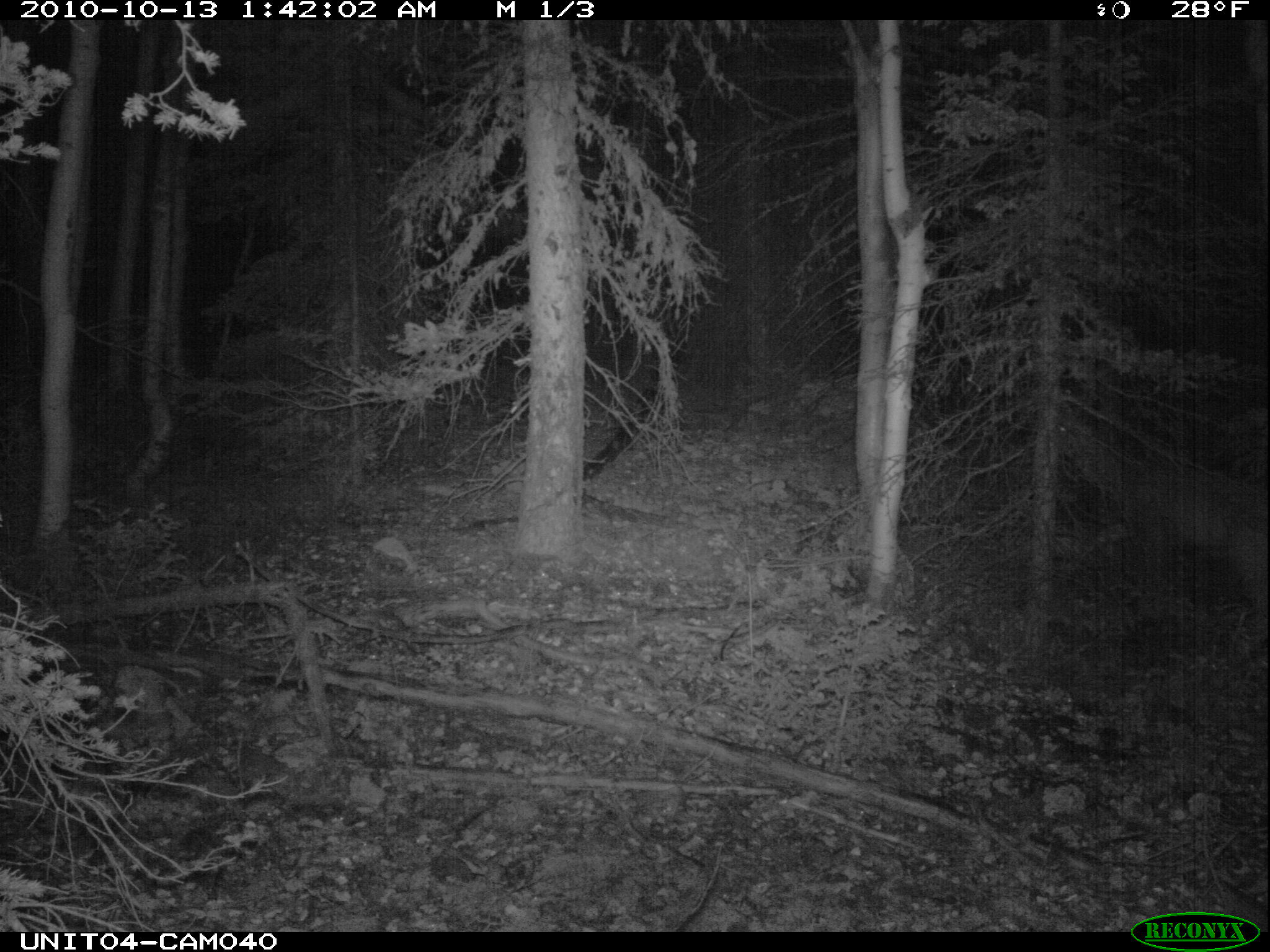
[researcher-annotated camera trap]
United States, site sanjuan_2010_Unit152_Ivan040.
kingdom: Animalia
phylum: Chordata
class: Mammalia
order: Artiodactyla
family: Cervidae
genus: Odocoileus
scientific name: Odocoileus hemionus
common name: mule deer